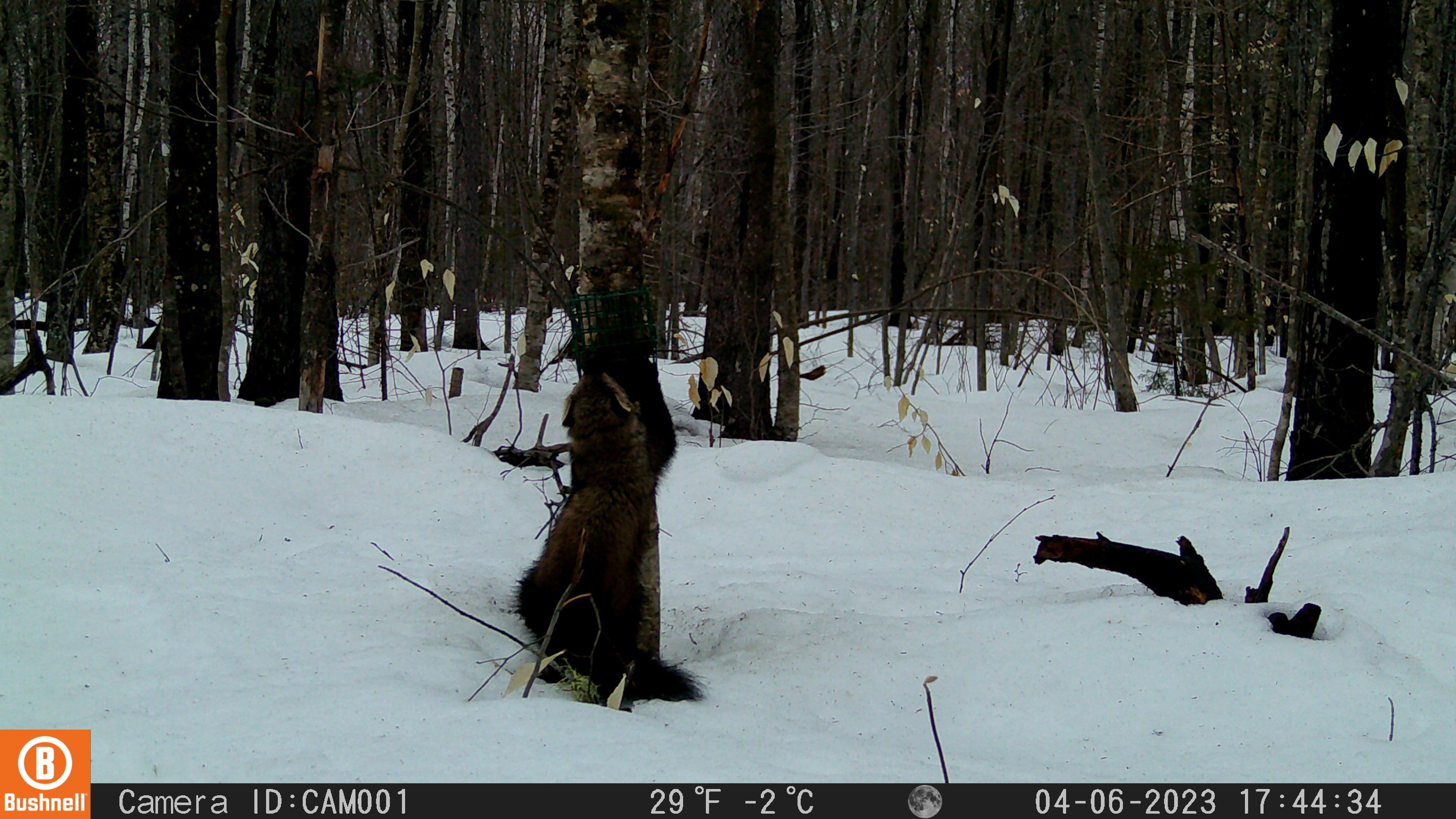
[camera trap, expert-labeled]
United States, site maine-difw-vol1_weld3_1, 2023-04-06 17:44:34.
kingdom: Animalia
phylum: Chordata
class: Mammalia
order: Carnivora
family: Mustelidae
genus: Pekania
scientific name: Pekania pennanti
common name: fisher